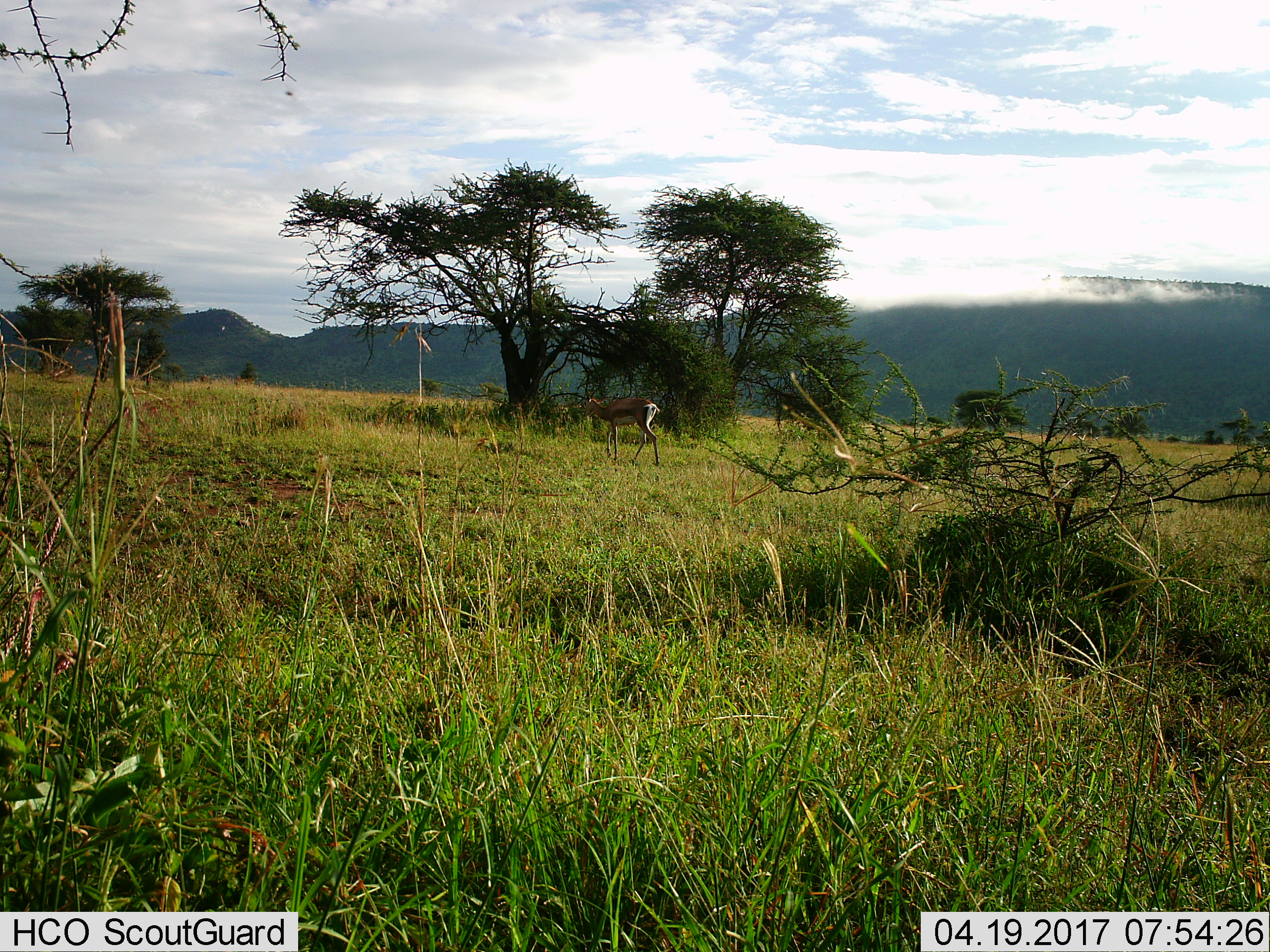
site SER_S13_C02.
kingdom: Animalia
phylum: Chordata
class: Mammalia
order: Artiodactyla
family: Bovidae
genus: Eudorcas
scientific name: Eudorcas thomsonii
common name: thomson's gazelle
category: gazellethomsons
Gazellethomsons (thomson's gazelle) (Eudorcas thomsonii), count 1. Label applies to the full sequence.